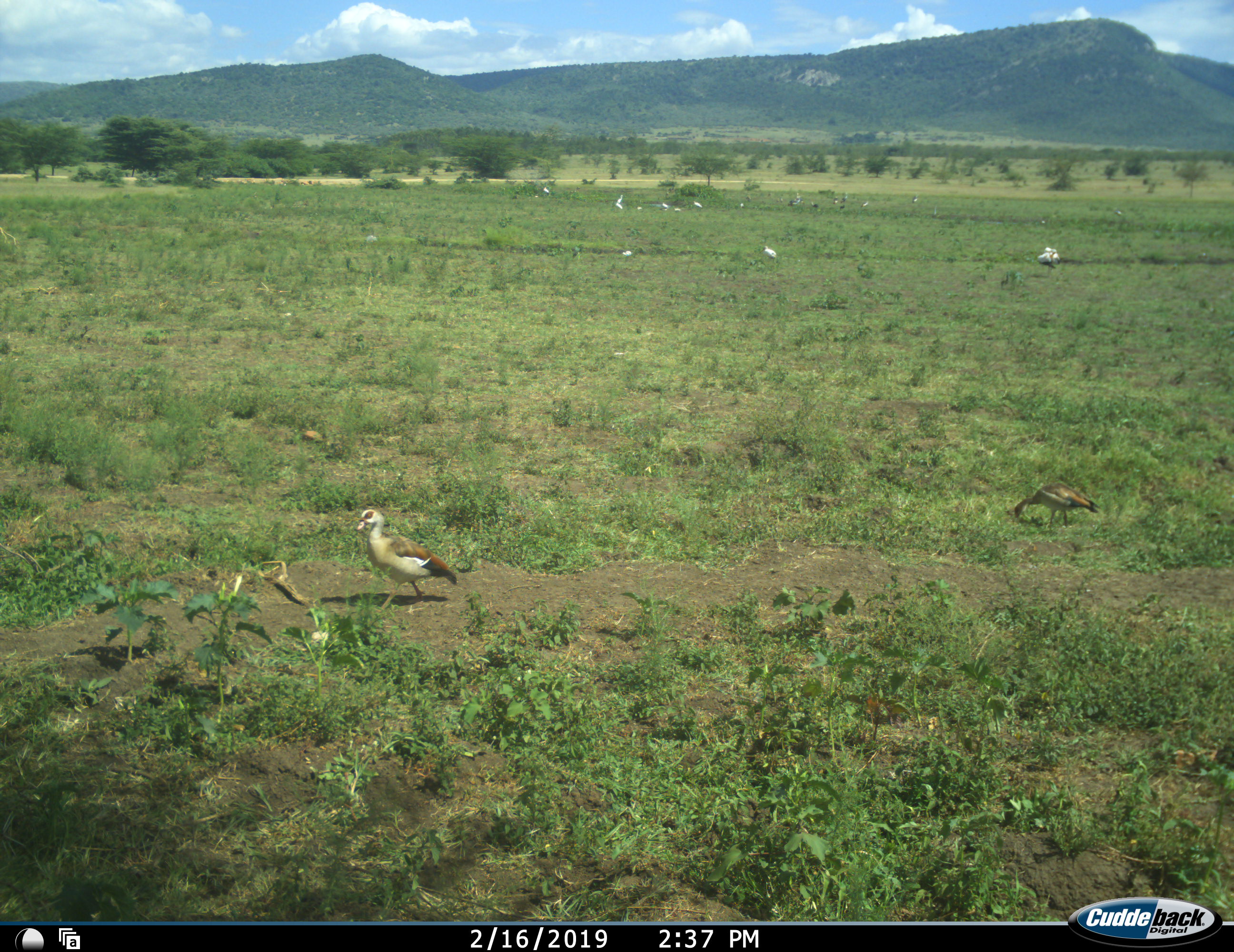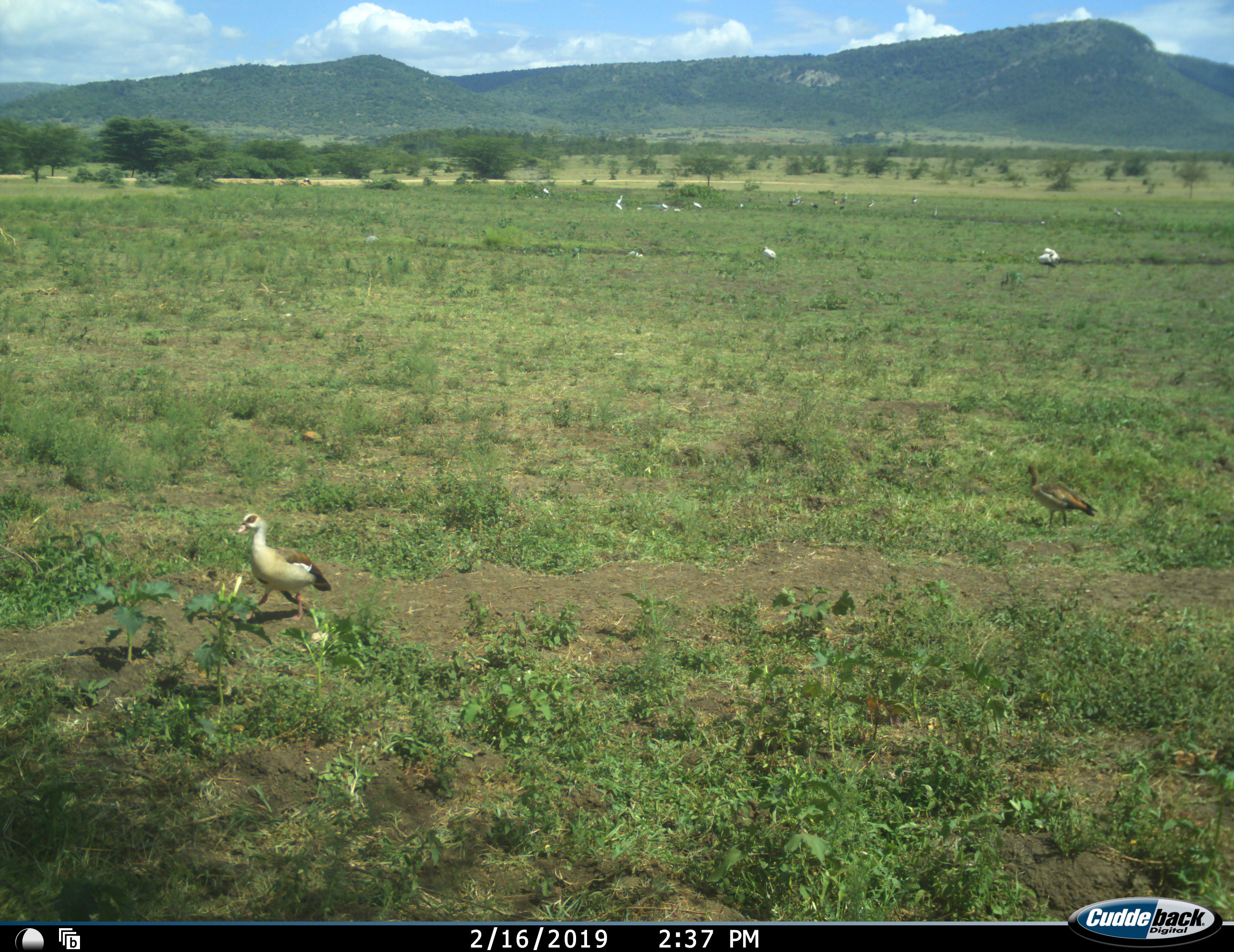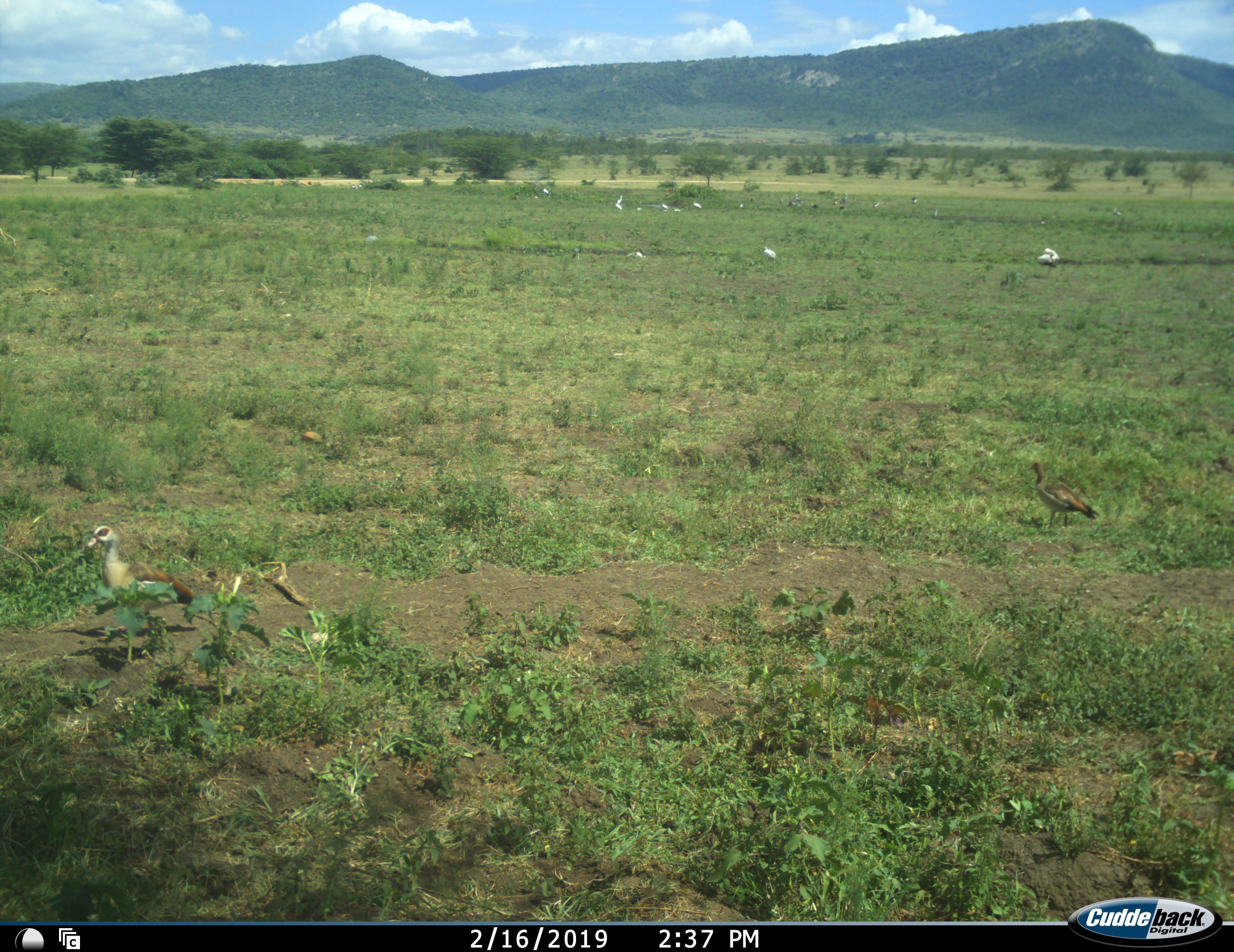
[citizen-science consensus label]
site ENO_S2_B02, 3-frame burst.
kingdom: Animalia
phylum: Chordata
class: Aves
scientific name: Aves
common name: bird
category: birdother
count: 11-50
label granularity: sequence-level